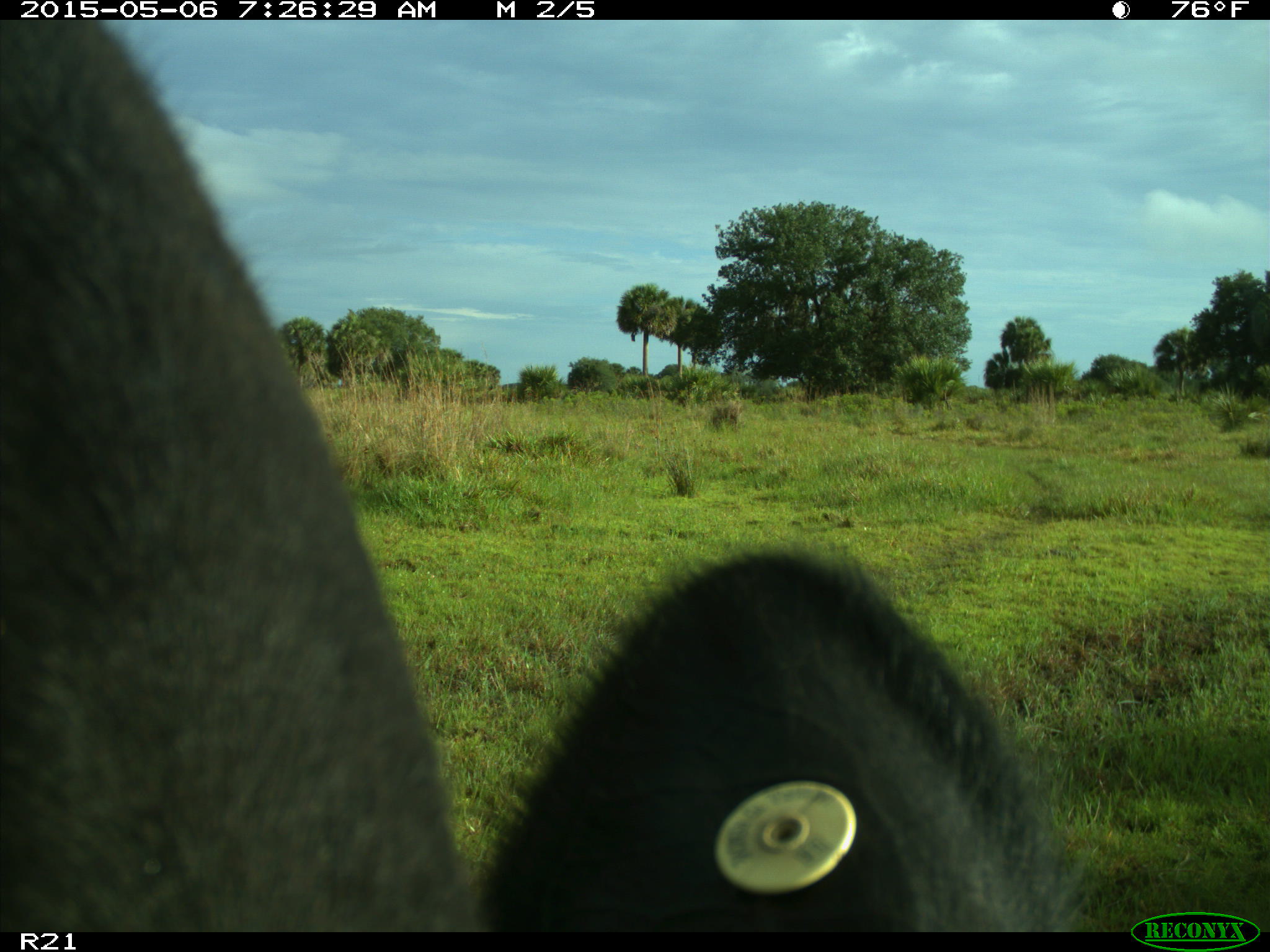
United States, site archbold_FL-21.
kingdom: Animalia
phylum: Chordata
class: Mammalia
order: Artiodactyla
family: Bovidae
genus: Bos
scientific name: Bos taurus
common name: domestic cow